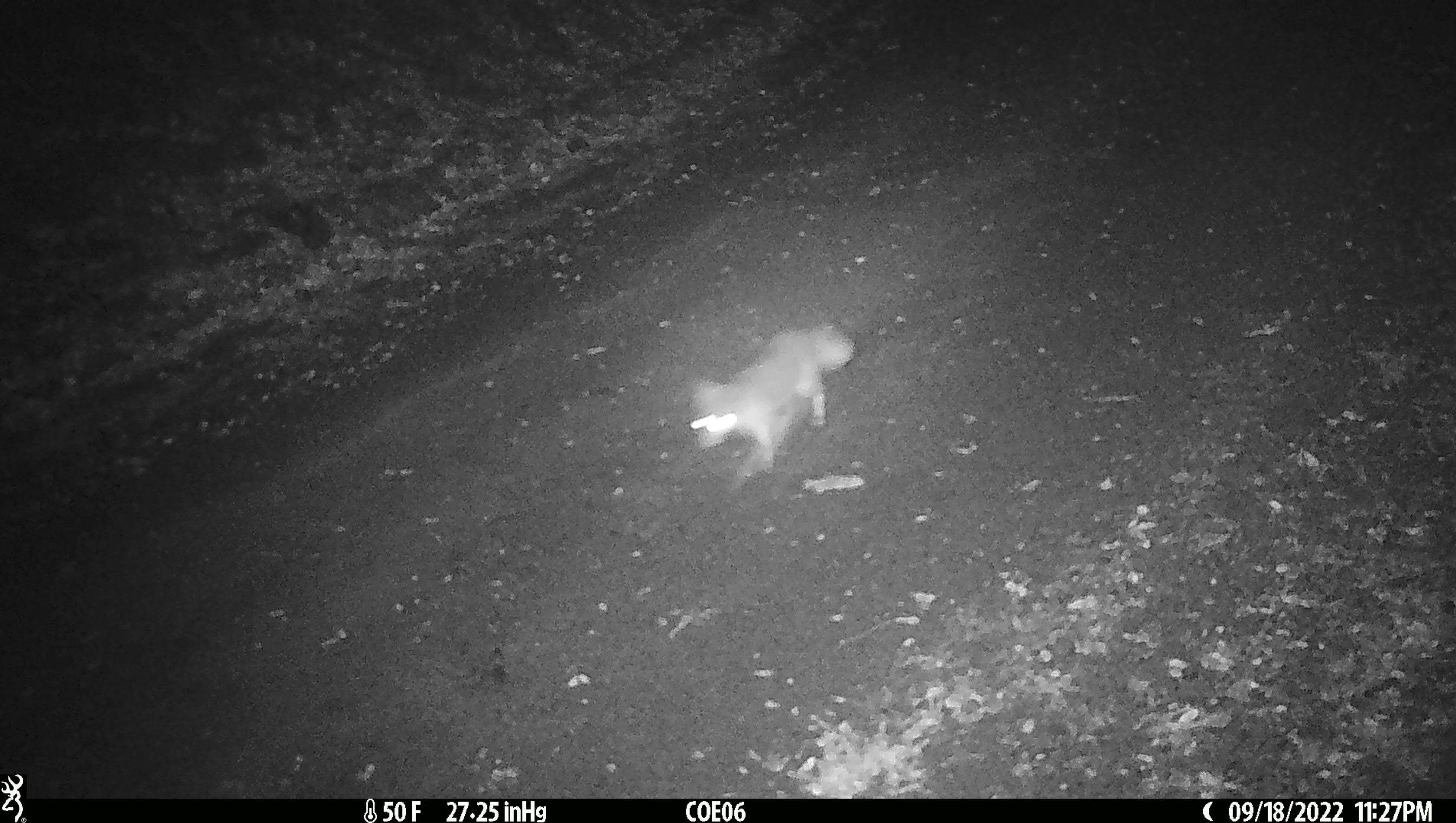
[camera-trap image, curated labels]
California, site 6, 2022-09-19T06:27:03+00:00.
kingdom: Animalia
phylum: Chordata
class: Mammalia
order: Carnivora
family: Canidae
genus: Urocyon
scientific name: Urocyon cinereoargenteus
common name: gray fox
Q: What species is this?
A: Gray fox (Urocyon cinereoargenteus).